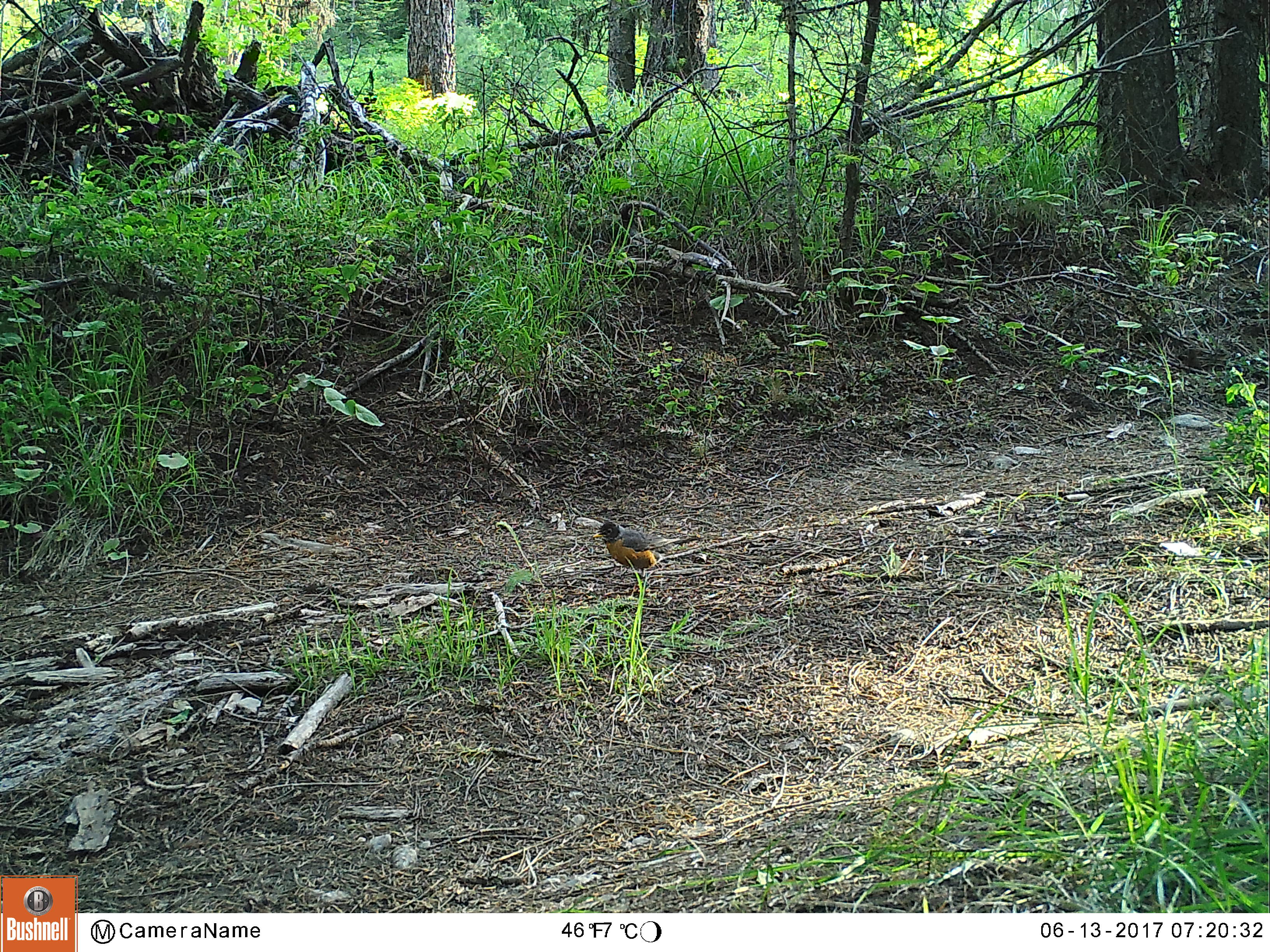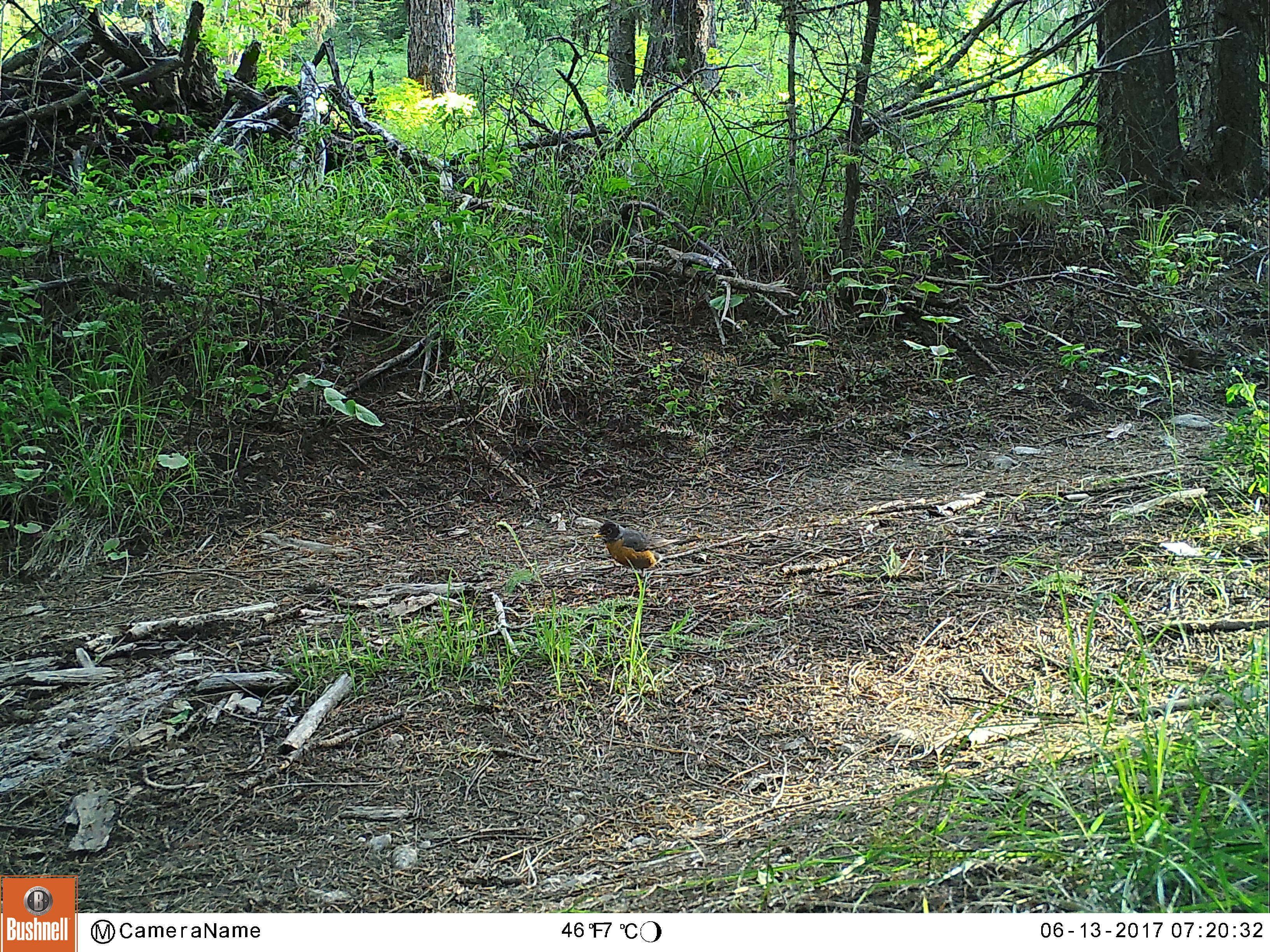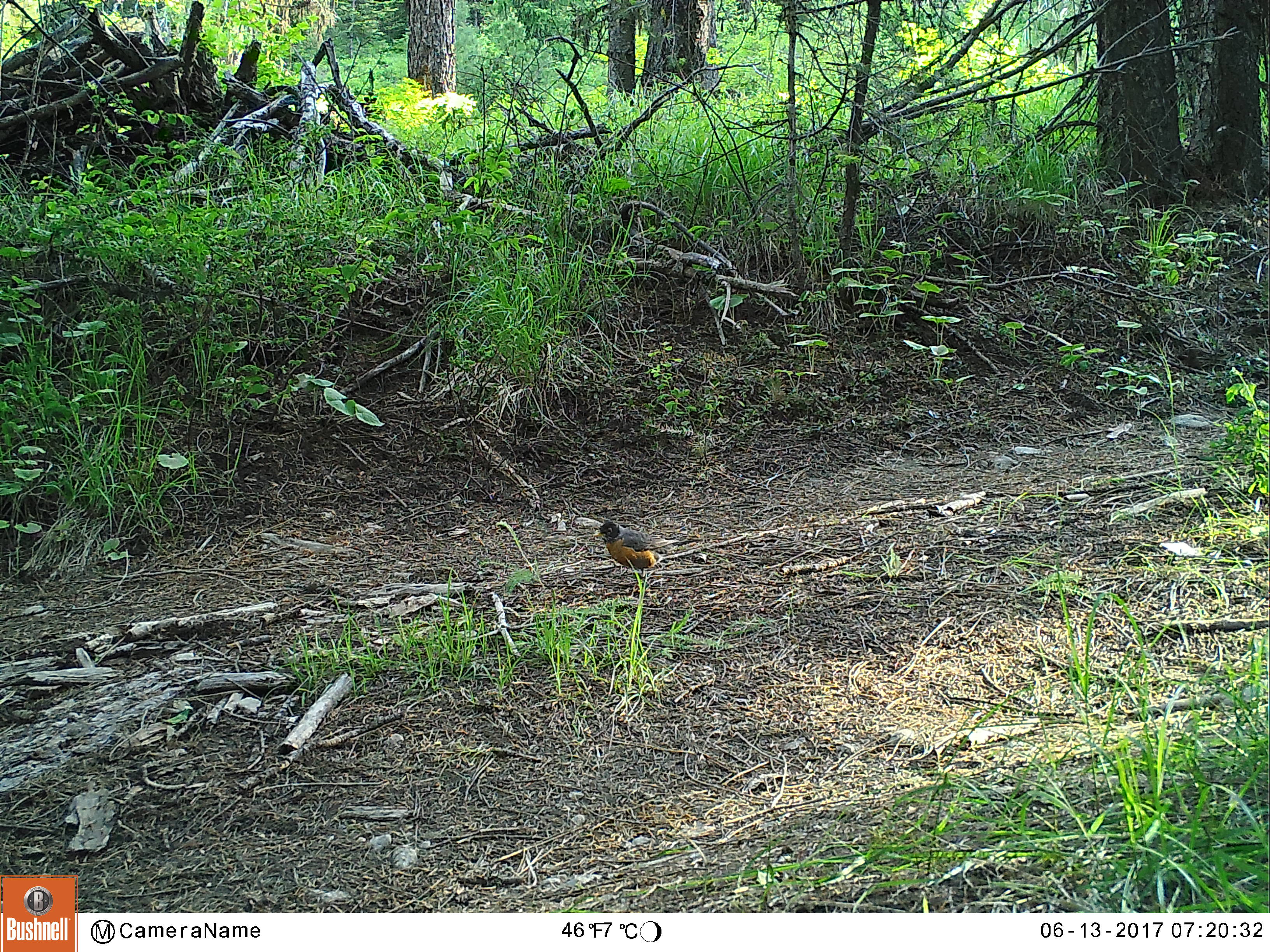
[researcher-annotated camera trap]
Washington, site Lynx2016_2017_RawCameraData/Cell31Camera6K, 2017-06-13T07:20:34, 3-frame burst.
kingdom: Animalia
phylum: Chordata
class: Aves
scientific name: Aves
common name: birds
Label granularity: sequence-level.